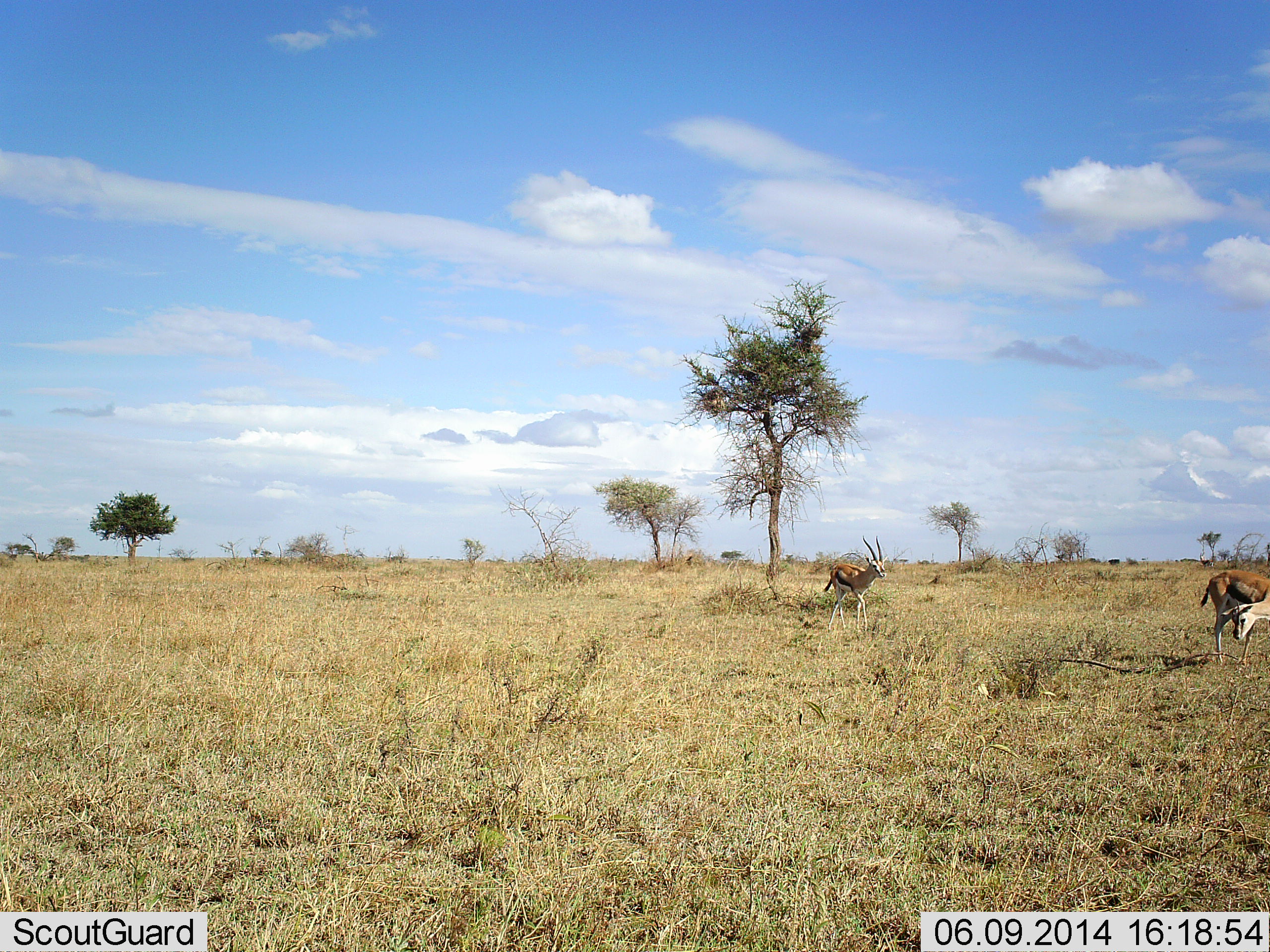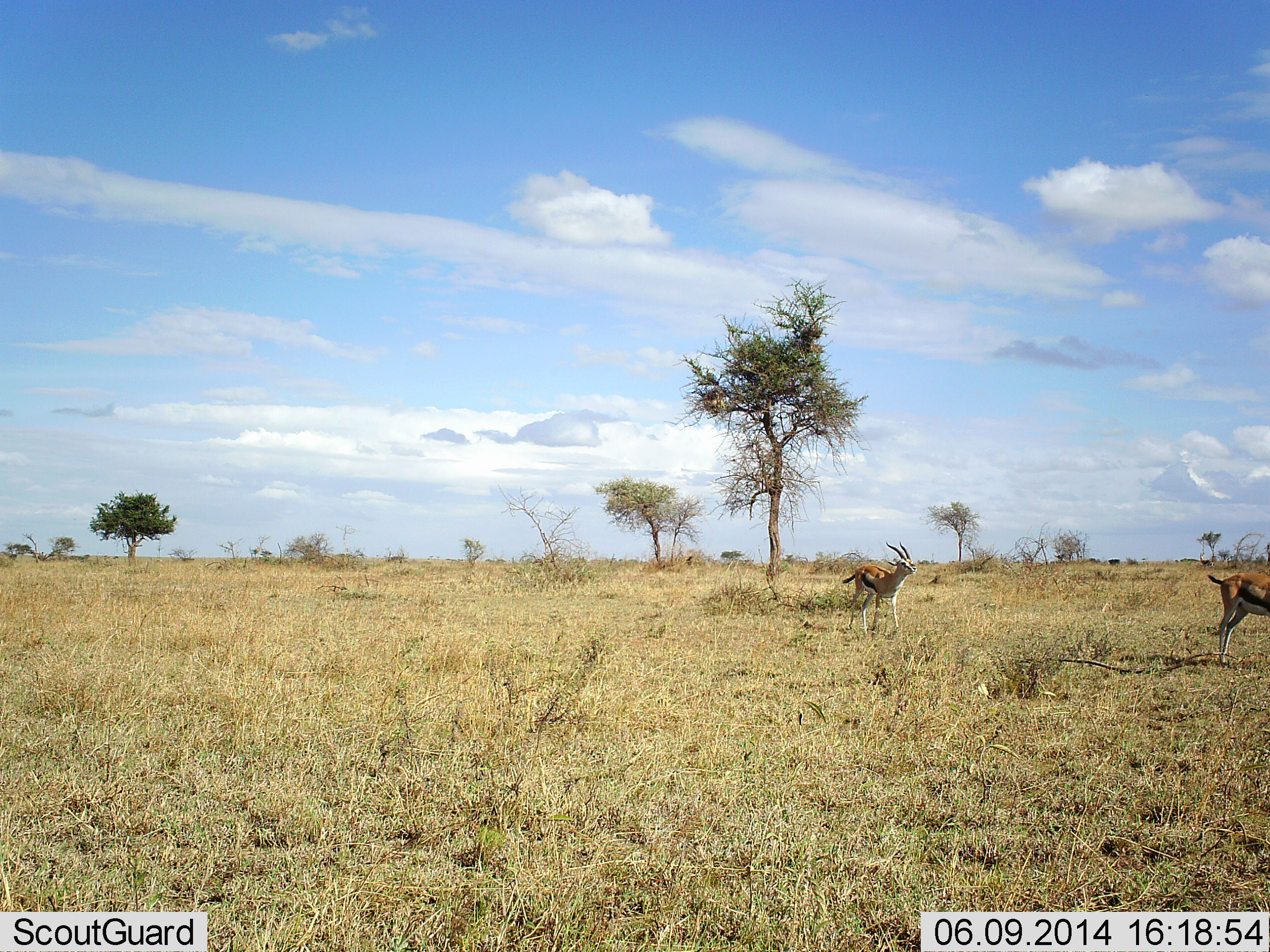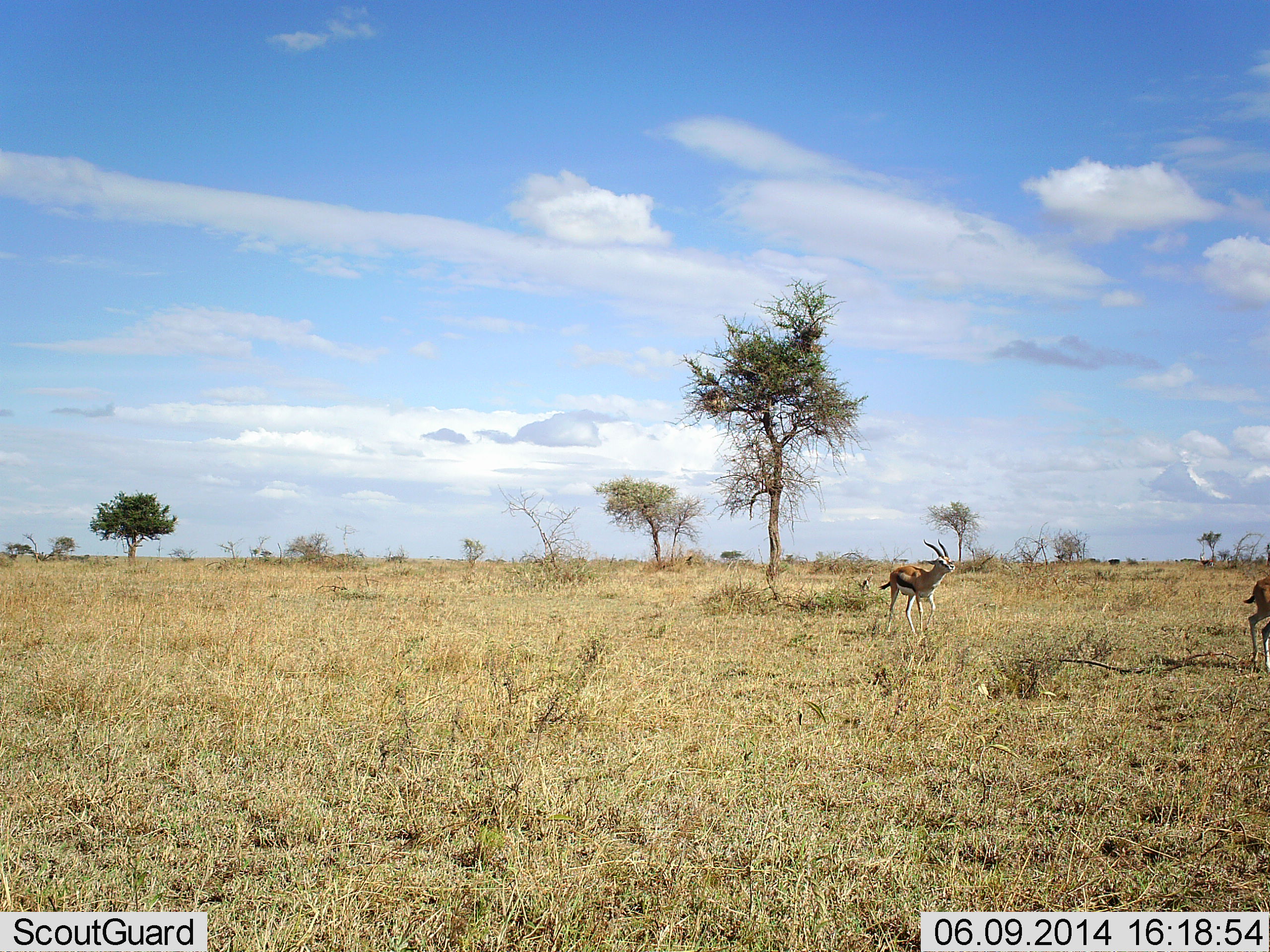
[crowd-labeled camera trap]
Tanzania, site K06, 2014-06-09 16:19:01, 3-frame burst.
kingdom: Animalia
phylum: Chordata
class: Mammalia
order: Artiodactyla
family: Bovidae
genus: Eudorcas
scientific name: Eudorcas thomsonii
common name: thomson's gazelle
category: gazellethomsons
Gazellethomsons (thomson's gazelle) (Eudorcas thomsonii), count 2. Behavior (volunteer vote fractions): standing 10%, resting 0%, moving 90%, interacting 0%. Young present (vote fraction): 0%. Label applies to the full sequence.